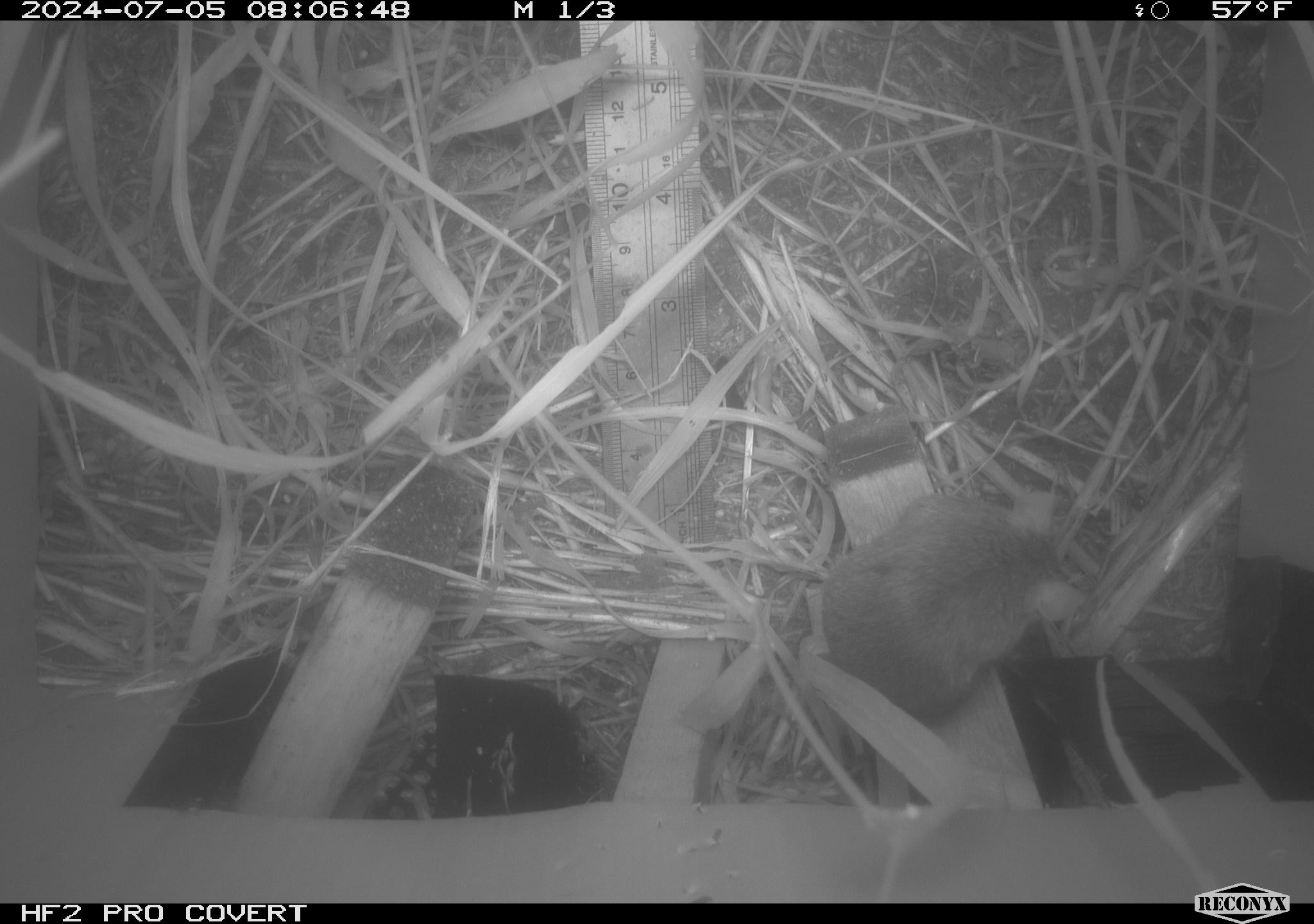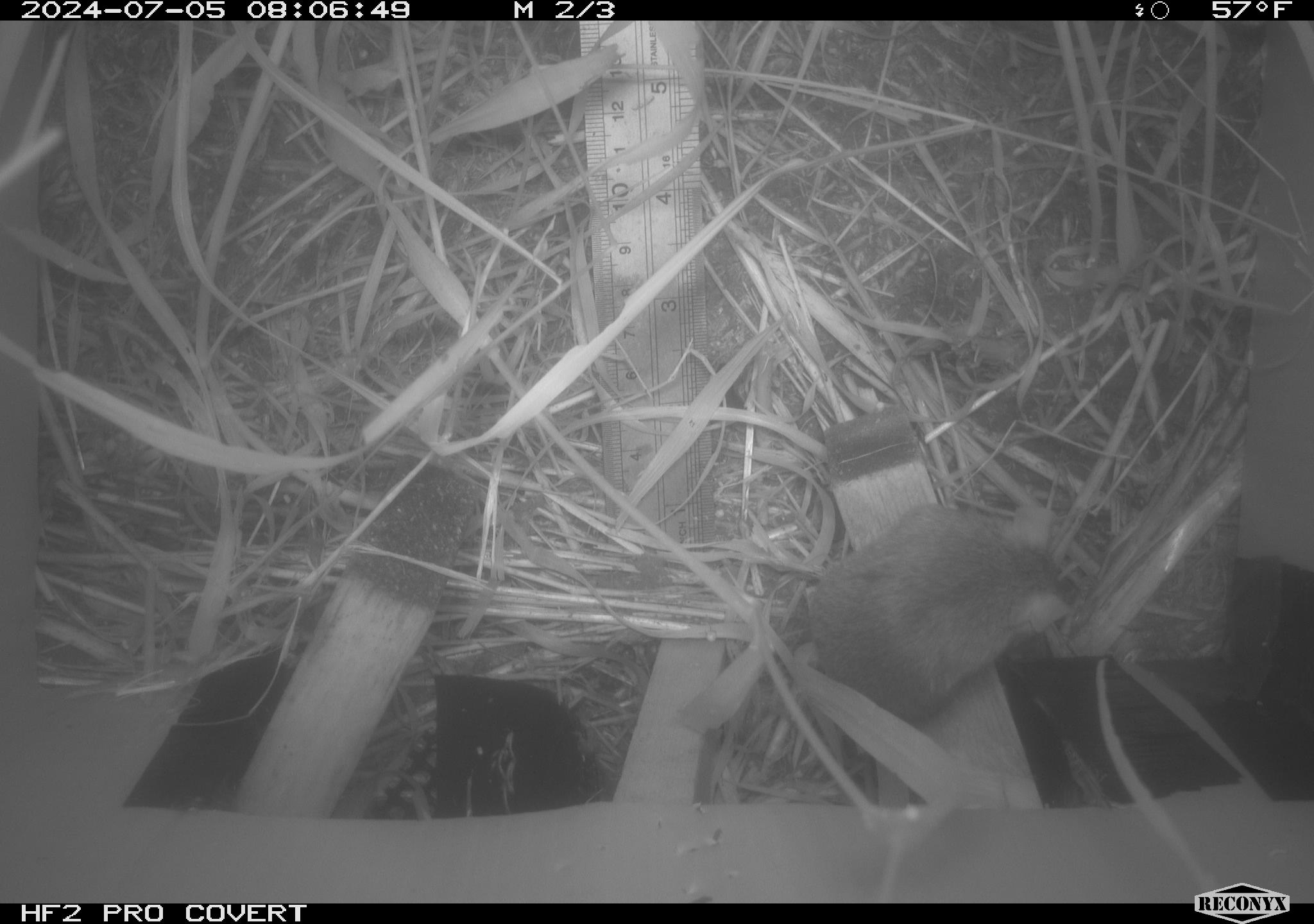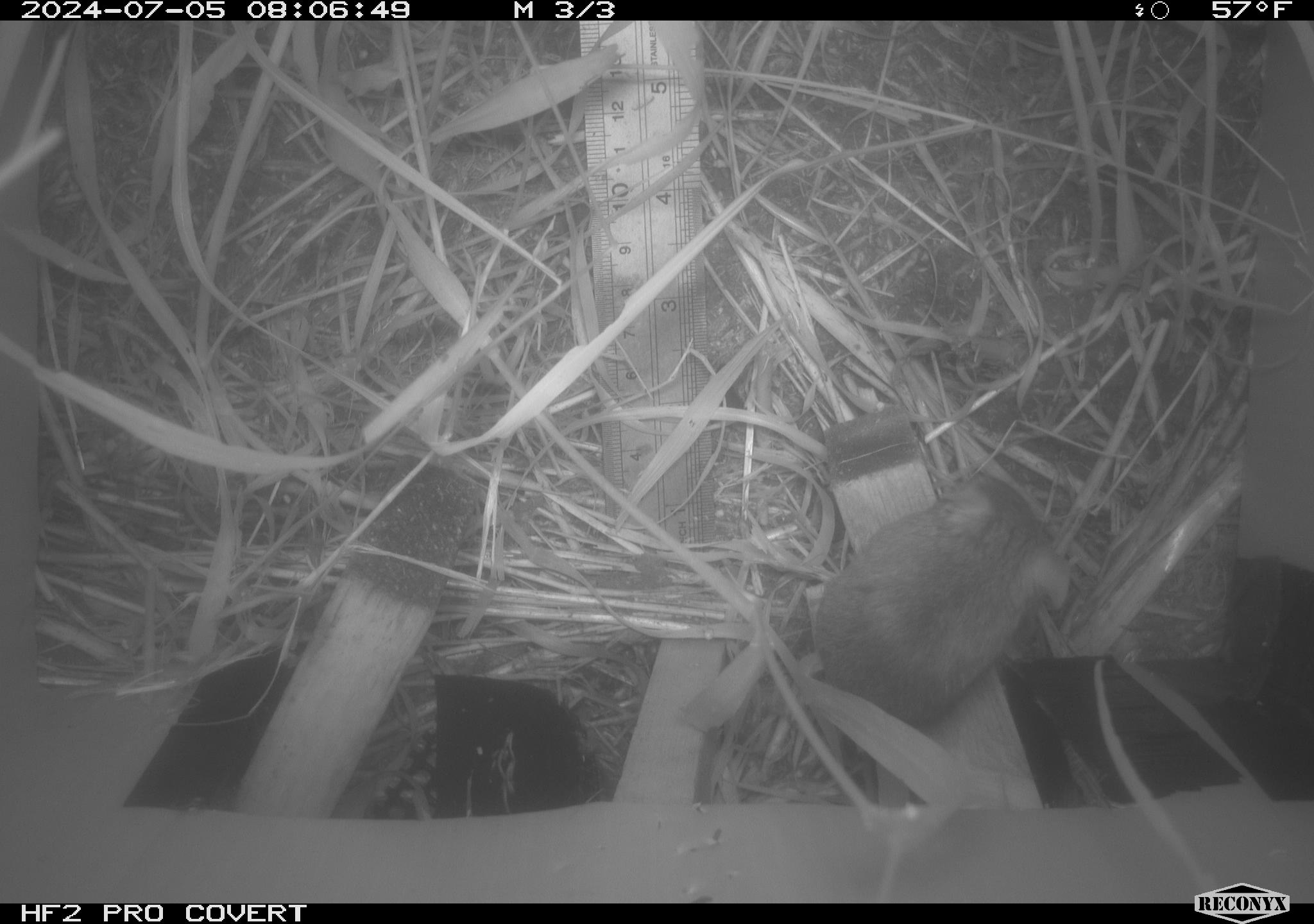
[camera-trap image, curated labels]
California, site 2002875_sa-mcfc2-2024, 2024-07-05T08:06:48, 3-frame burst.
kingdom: Animalia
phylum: Chordata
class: Mammalia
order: Rodentia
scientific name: Rodentia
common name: rodent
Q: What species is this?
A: Rodent (Rodentia).